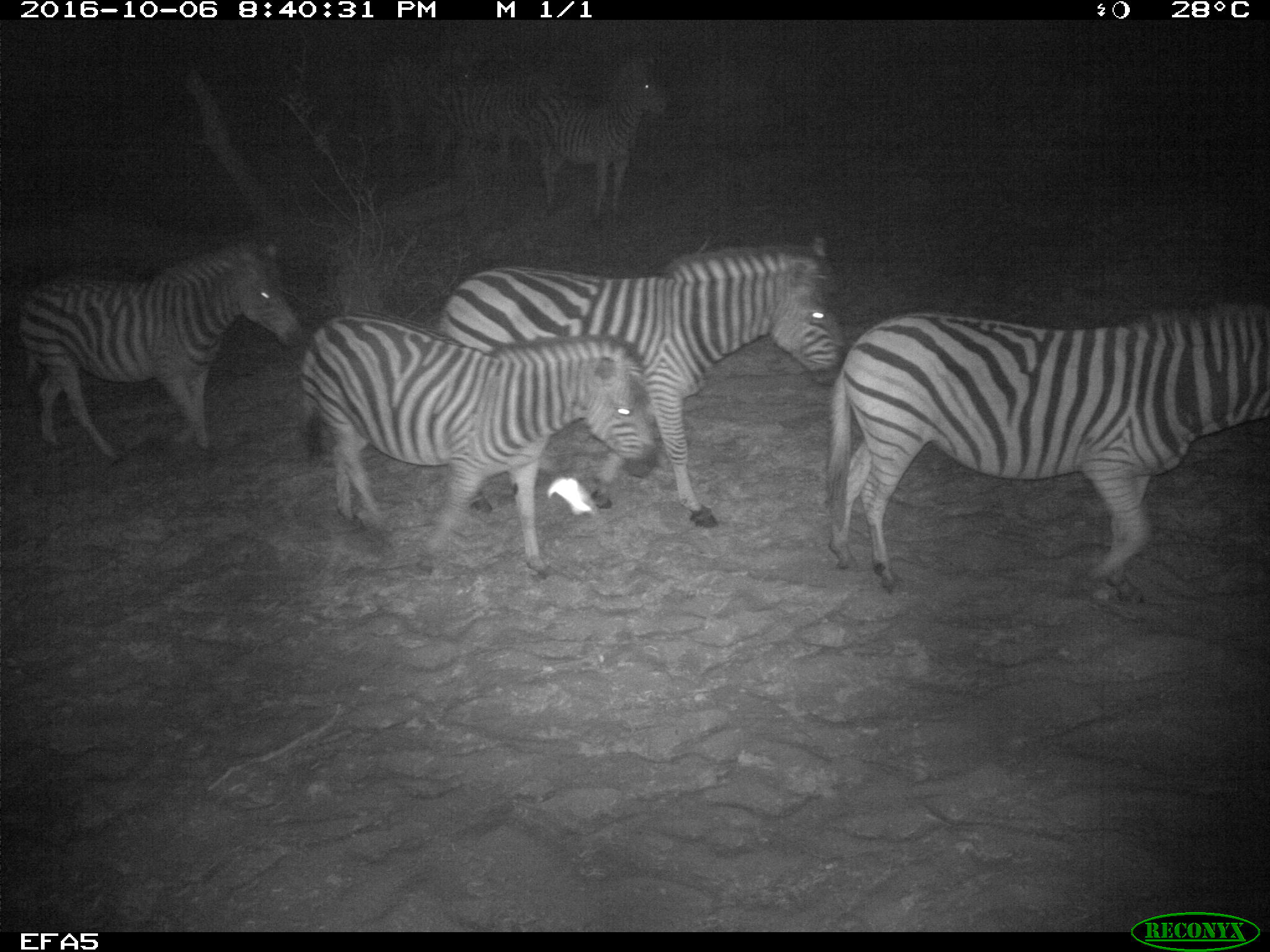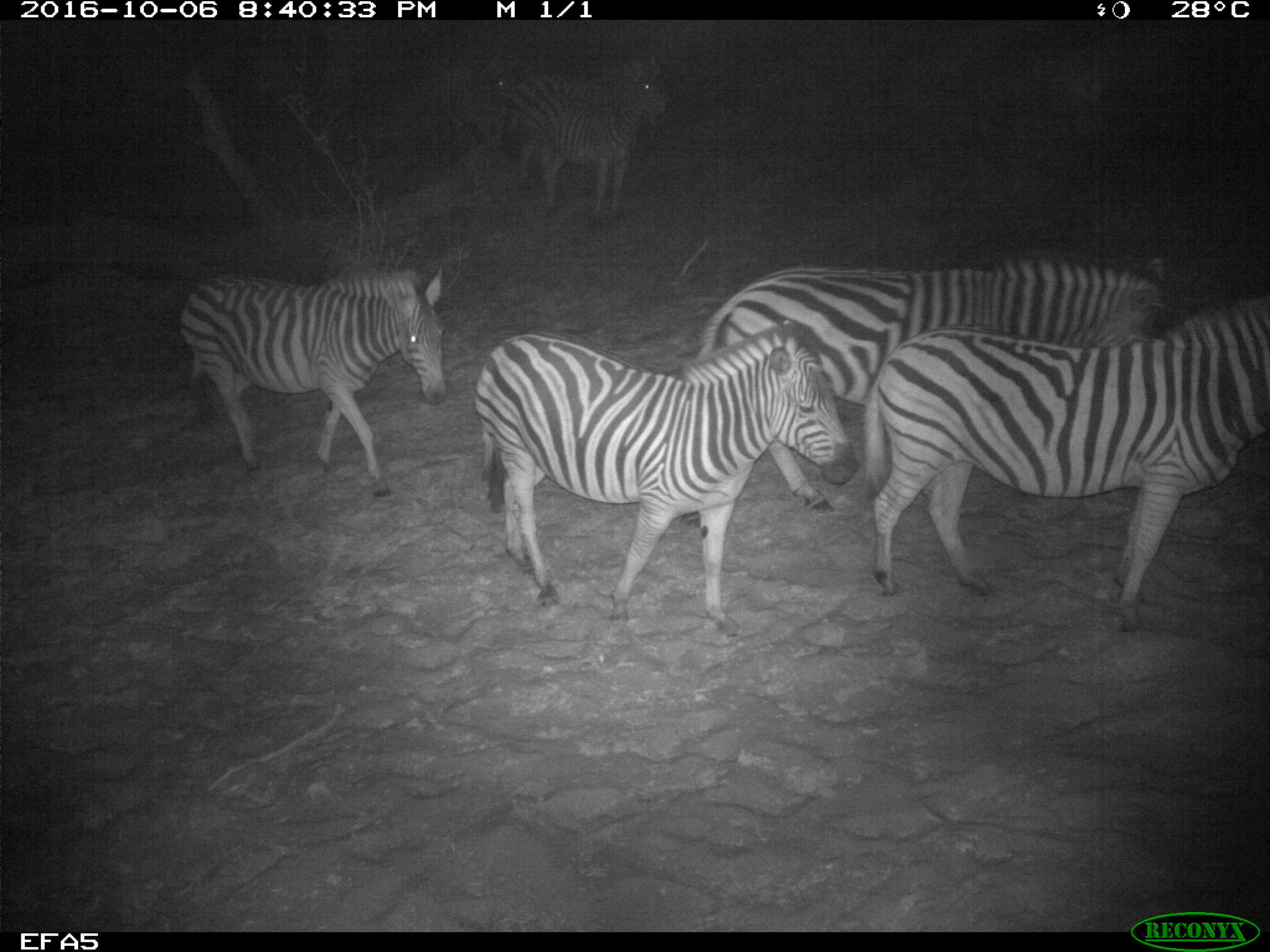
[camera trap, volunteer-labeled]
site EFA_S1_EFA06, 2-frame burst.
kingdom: Animalia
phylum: Chordata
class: Mammalia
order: Perissodactyla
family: Equidae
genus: Equus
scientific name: Equus quagga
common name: plains zebra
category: zebraplains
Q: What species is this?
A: Zebraplains (plains zebra) (Equus quagga).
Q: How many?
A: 6.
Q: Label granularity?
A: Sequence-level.